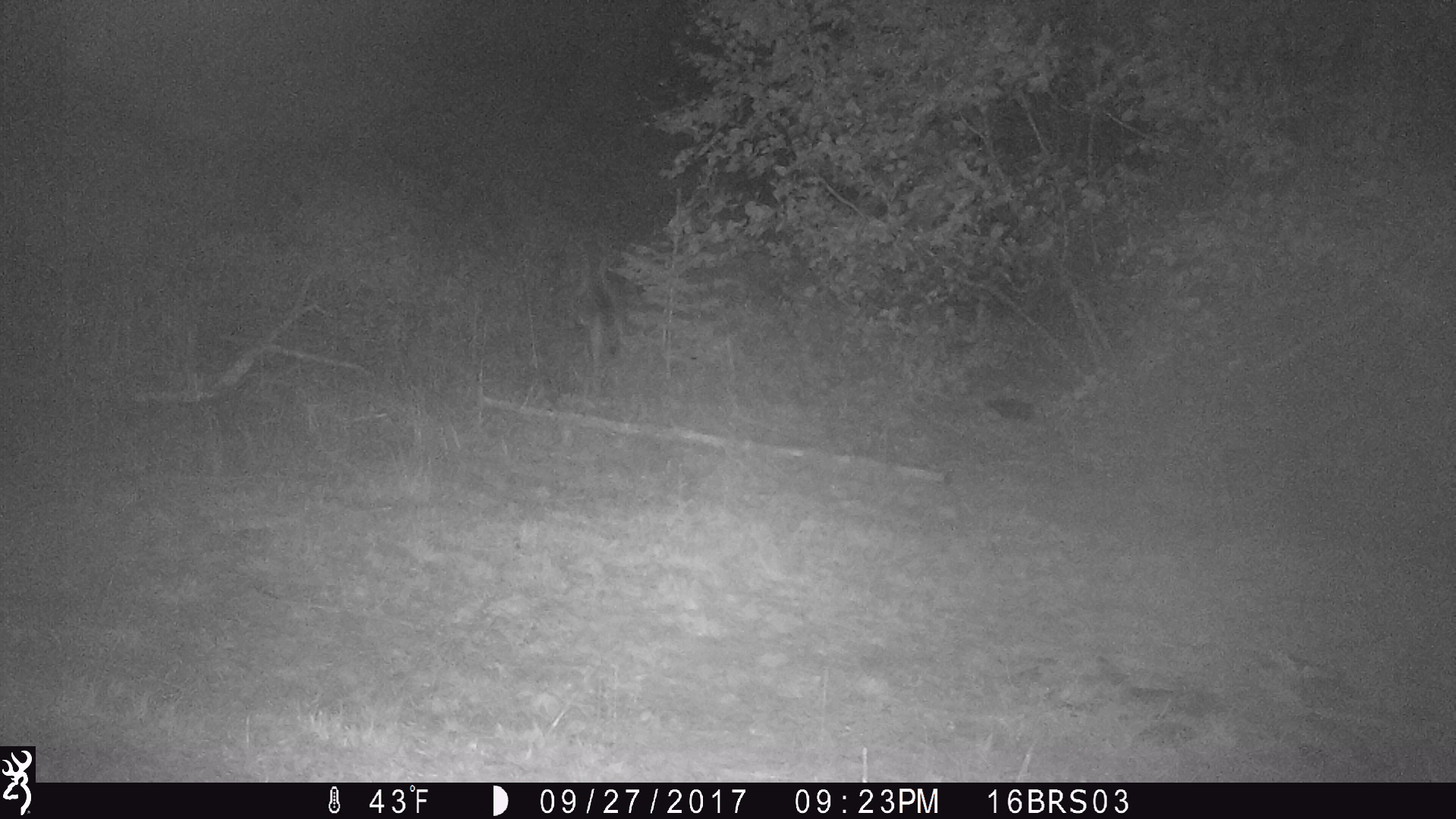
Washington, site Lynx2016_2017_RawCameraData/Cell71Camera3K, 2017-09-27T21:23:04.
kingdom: Animalia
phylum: Chordata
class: Mammalia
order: Carnivora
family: Canidae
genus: Canis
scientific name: Canis latrans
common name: coyote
Canis latrans (coyote). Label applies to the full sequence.